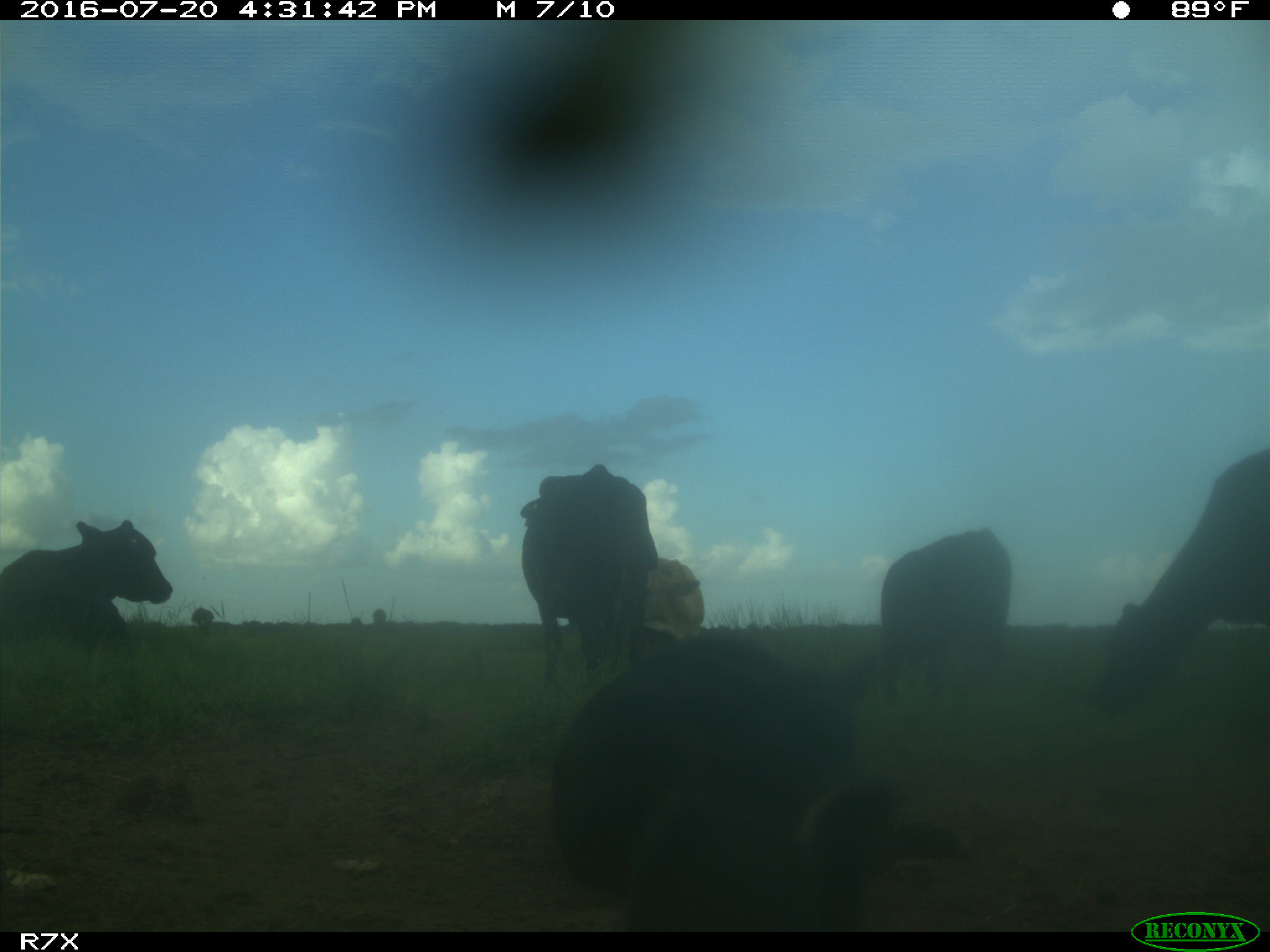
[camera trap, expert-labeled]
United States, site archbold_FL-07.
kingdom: Animalia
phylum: Chordata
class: Mammalia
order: Artiodactyla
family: Bovidae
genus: Bos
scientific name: Bos taurus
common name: domestic cow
Bos taurus (domestic cow).